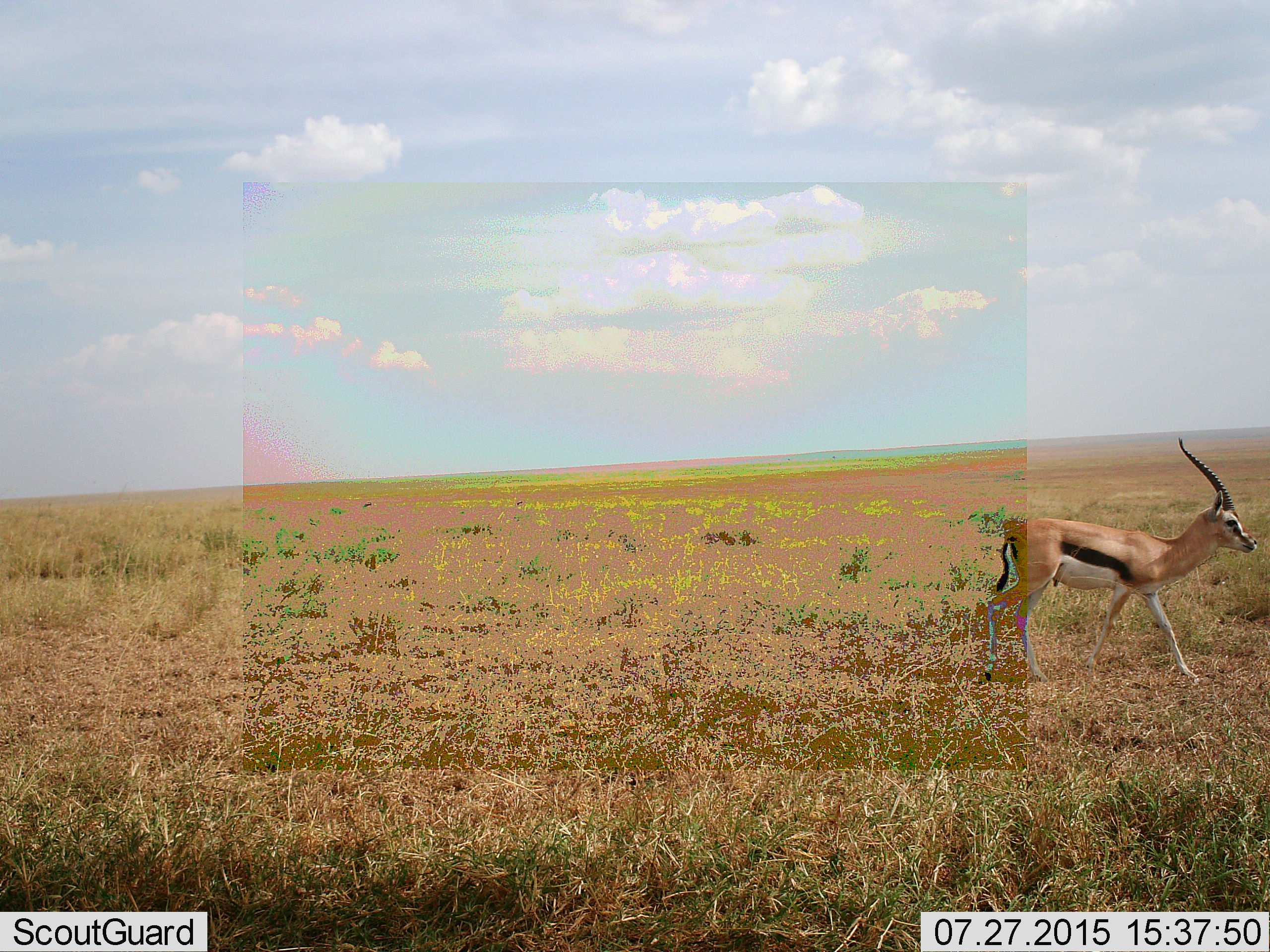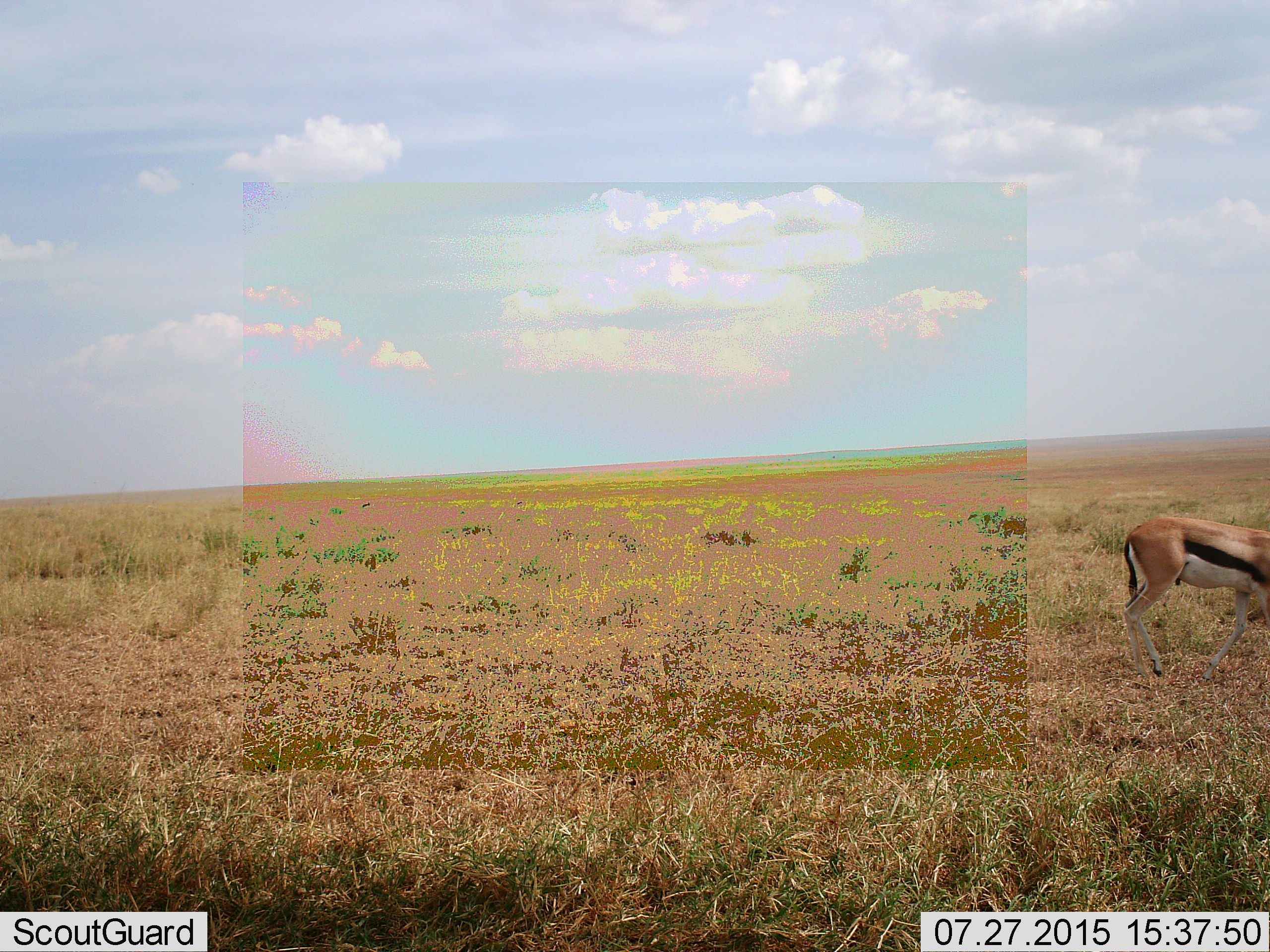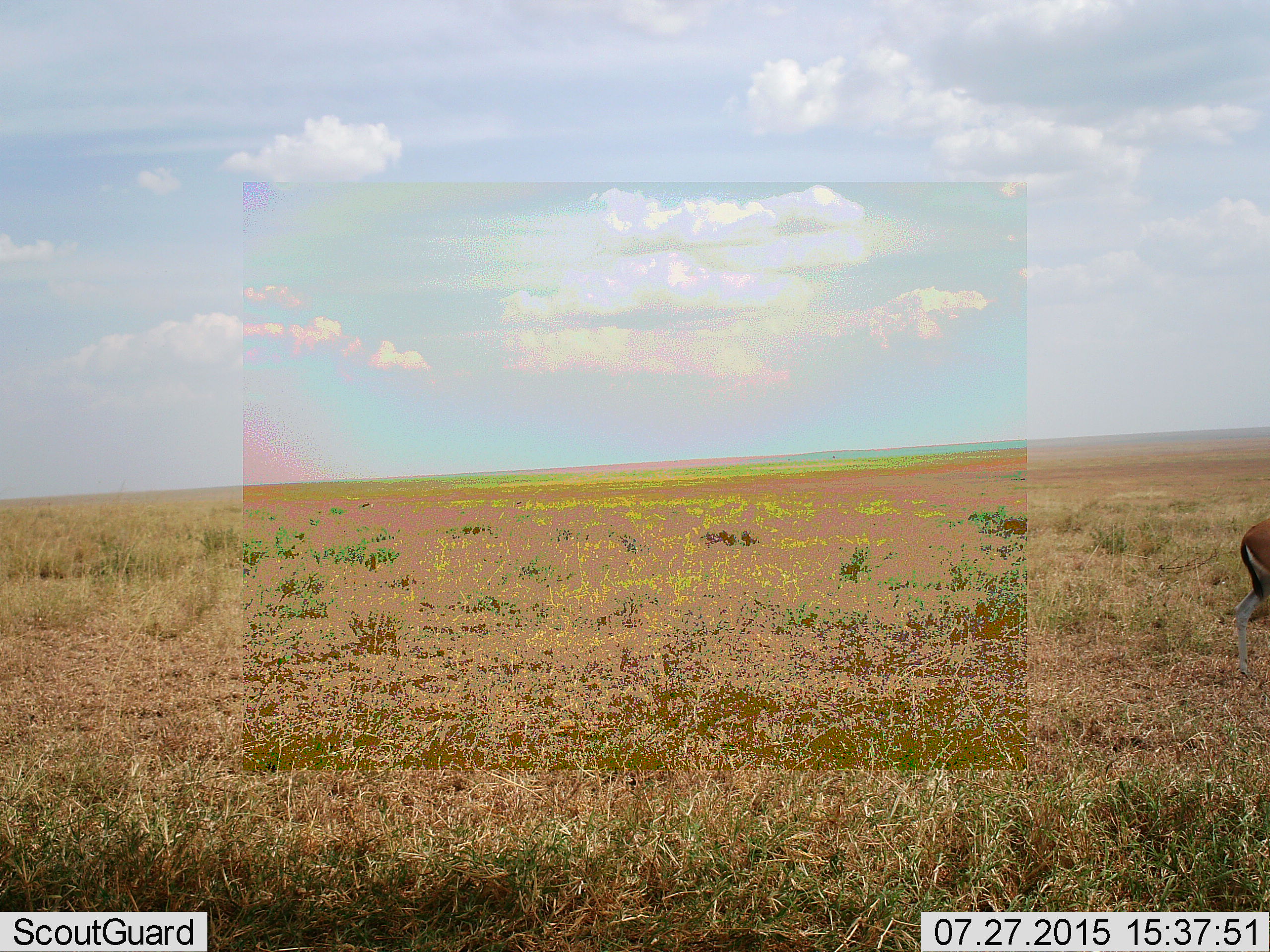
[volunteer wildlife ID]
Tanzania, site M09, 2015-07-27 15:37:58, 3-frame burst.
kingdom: Animalia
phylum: Chordata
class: Mammalia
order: Artiodactyla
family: Bovidae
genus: Eudorcas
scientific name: Eudorcas thomsonii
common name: thomson's gazelle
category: gazellethomsons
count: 1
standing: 12%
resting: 0%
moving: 100%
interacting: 0%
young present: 0%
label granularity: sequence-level